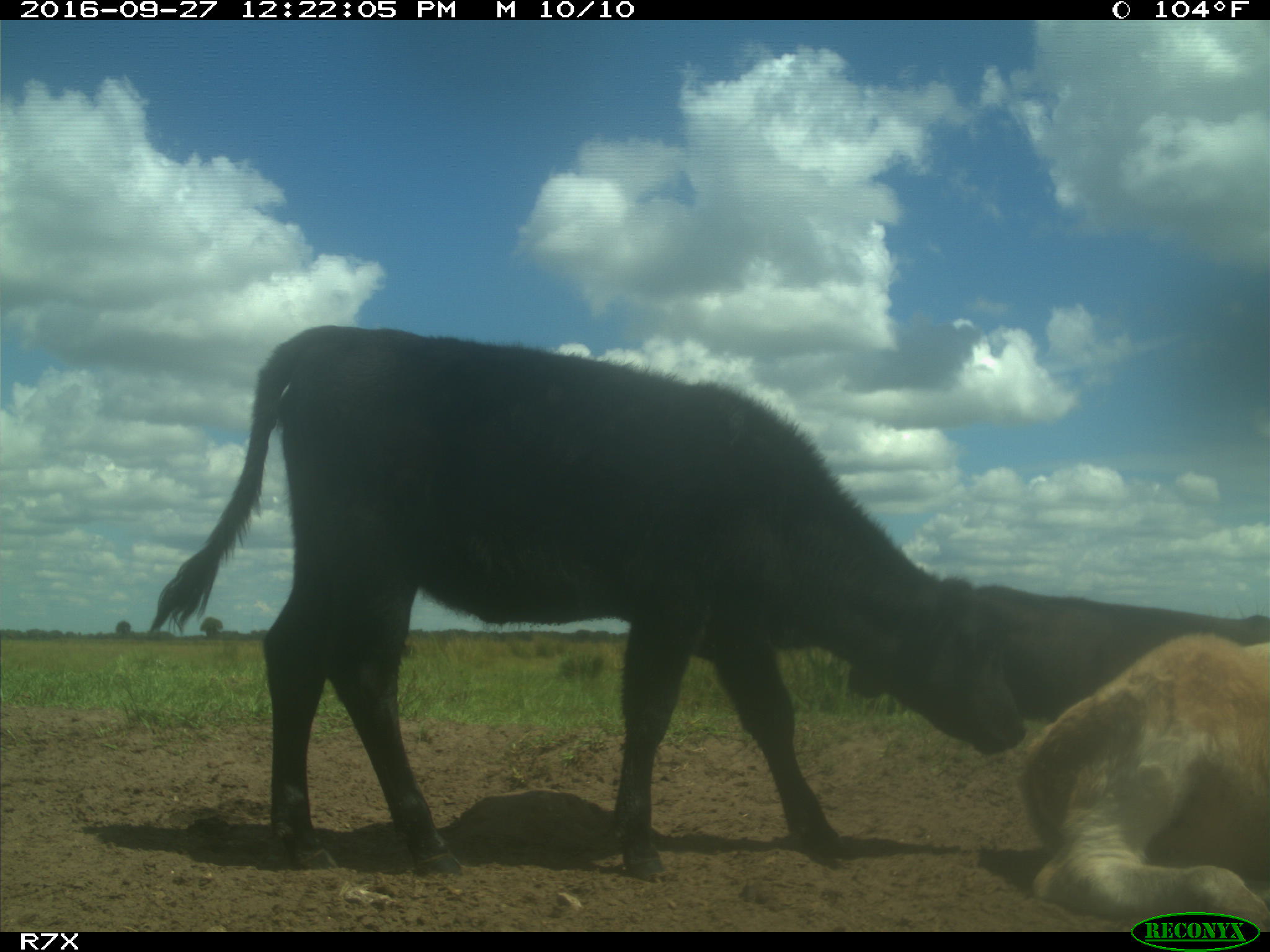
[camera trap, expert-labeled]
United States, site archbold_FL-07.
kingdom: Animalia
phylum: Chordata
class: Mammalia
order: Artiodactyla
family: Bovidae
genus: Bos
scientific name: Bos taurus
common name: domestic cow